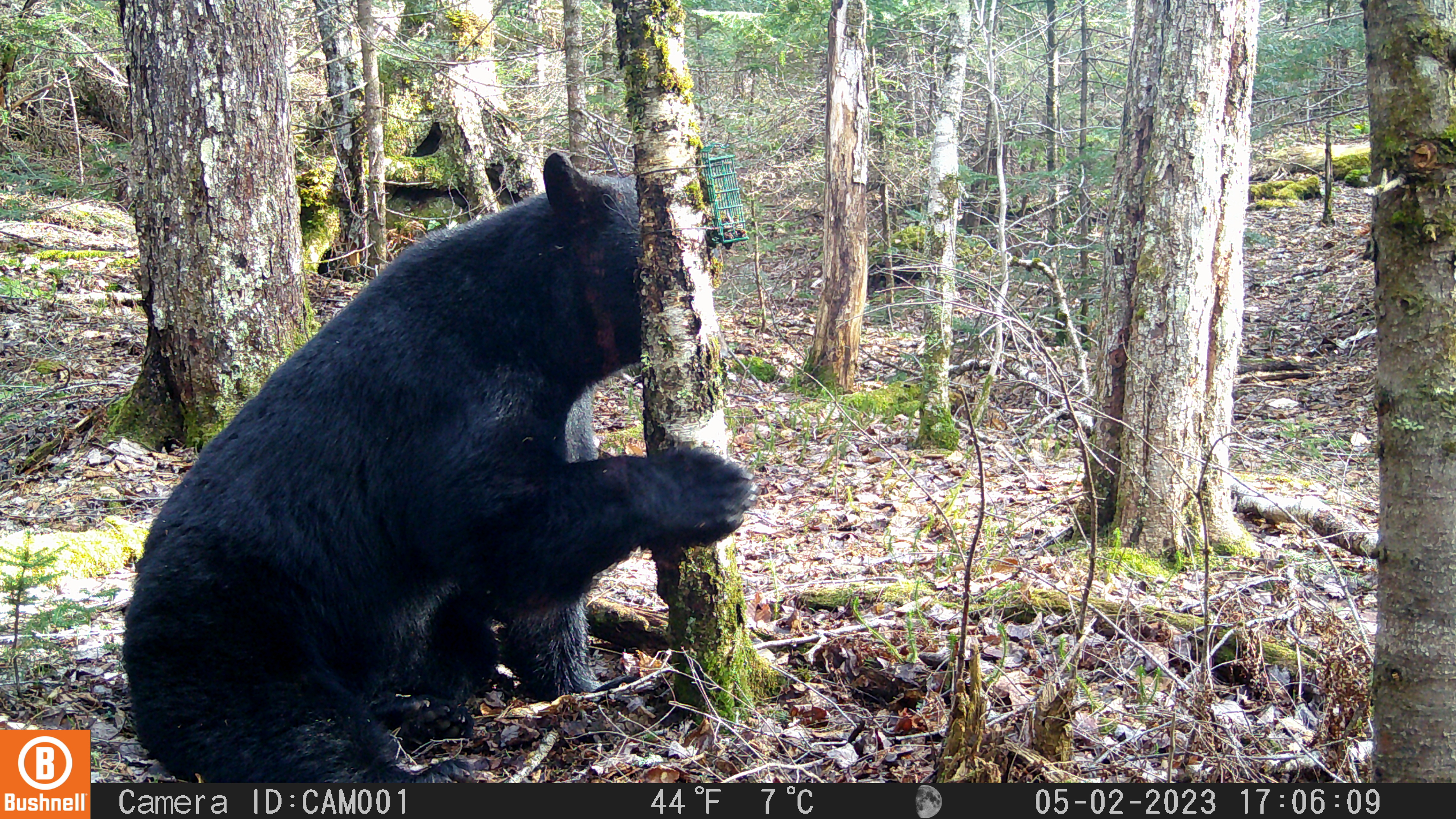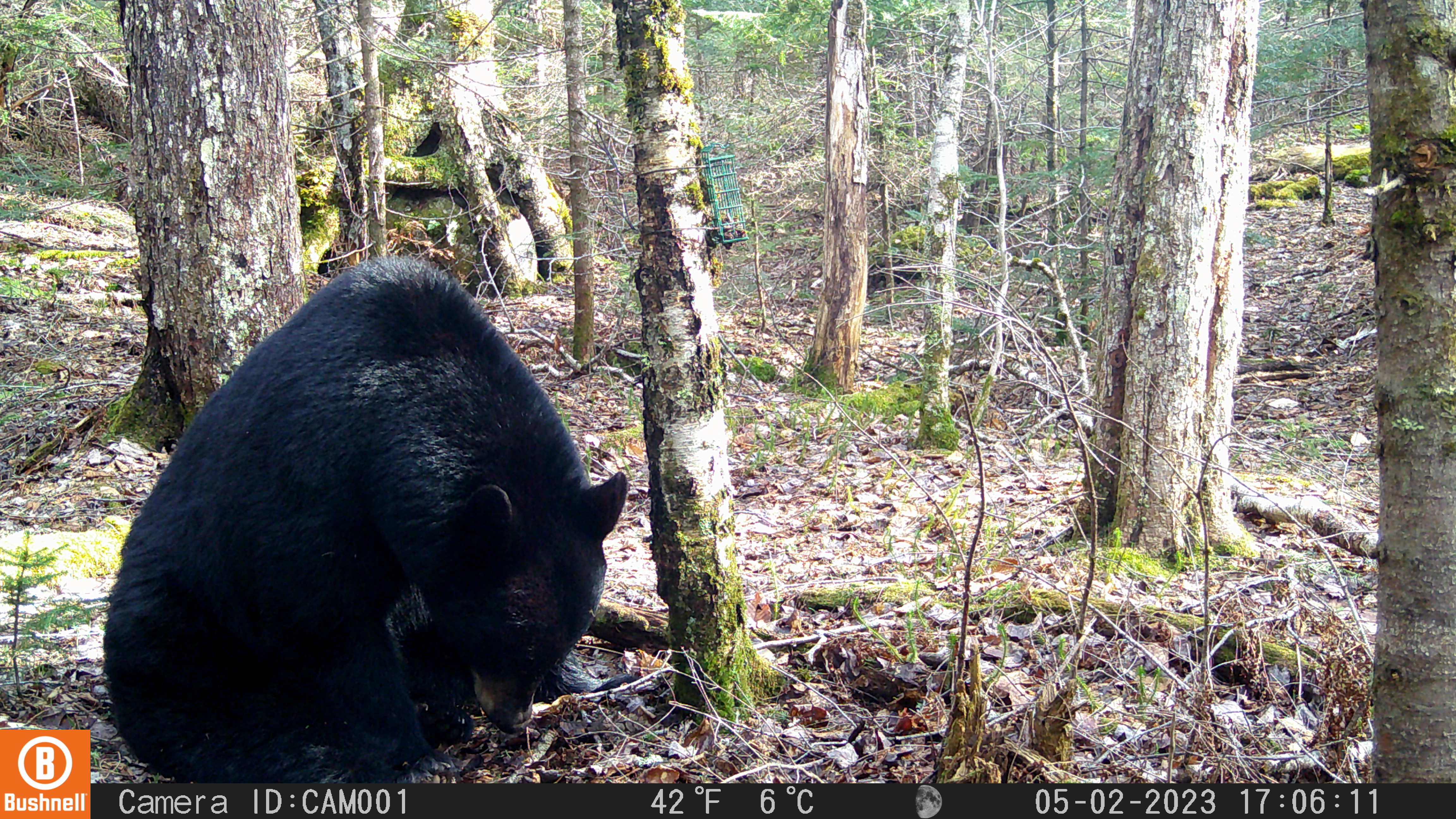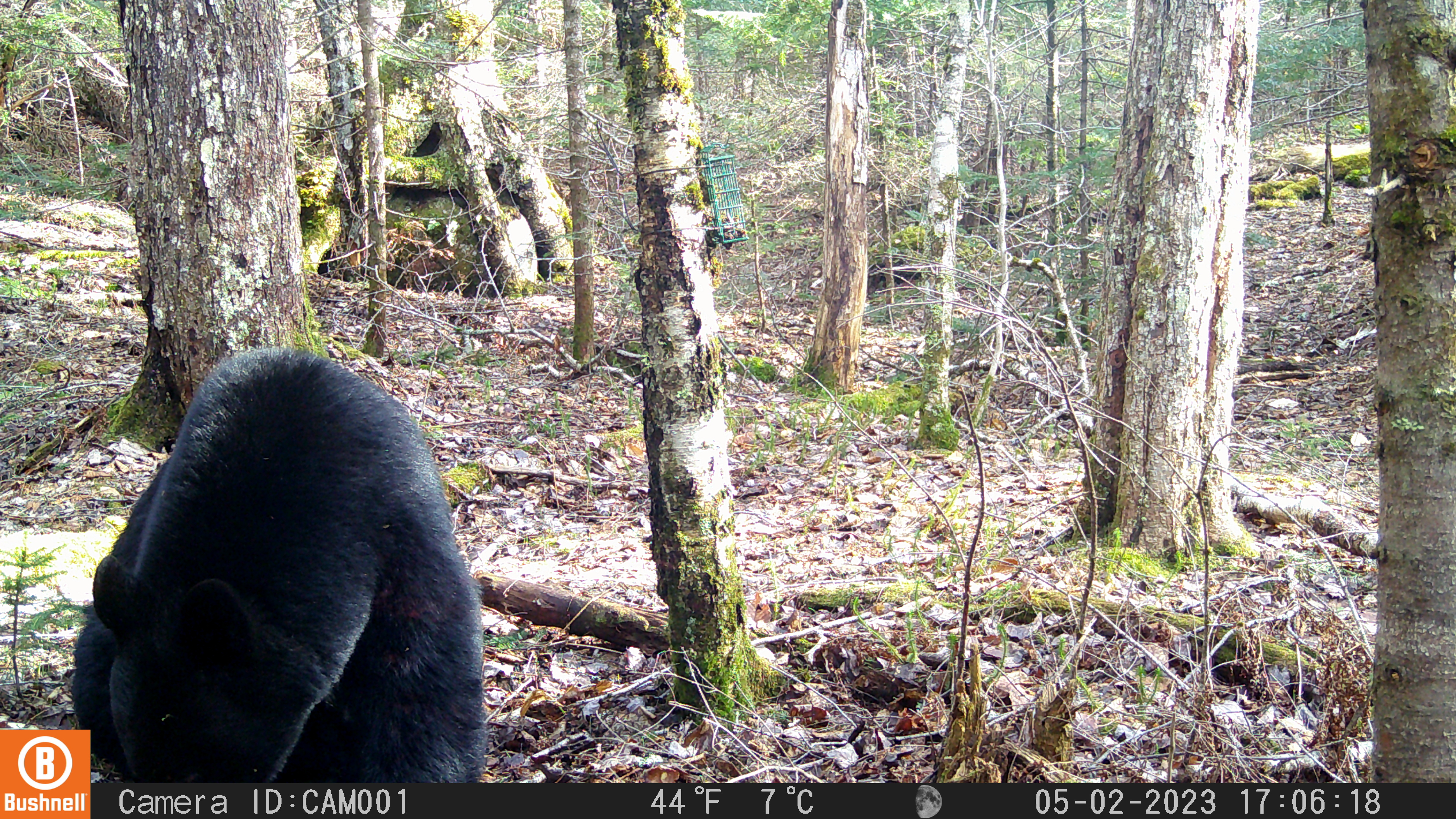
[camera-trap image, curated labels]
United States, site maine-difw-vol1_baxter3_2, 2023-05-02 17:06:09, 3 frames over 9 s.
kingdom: Animalia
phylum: Chordata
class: Mammalia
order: Carnivora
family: Ursidae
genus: Ursus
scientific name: Ursus americanus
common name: black bear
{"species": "black bear (Ursus americanus)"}